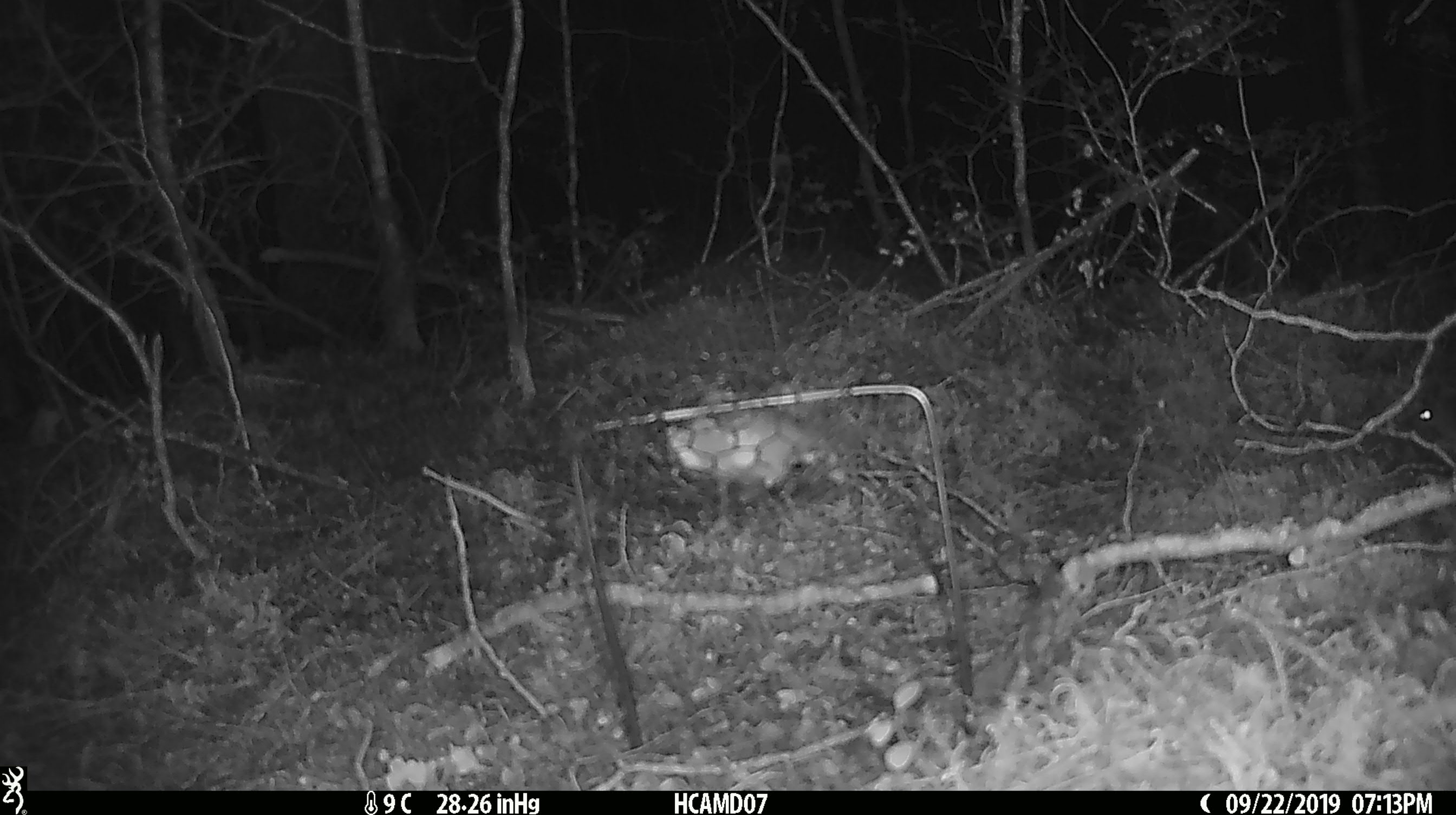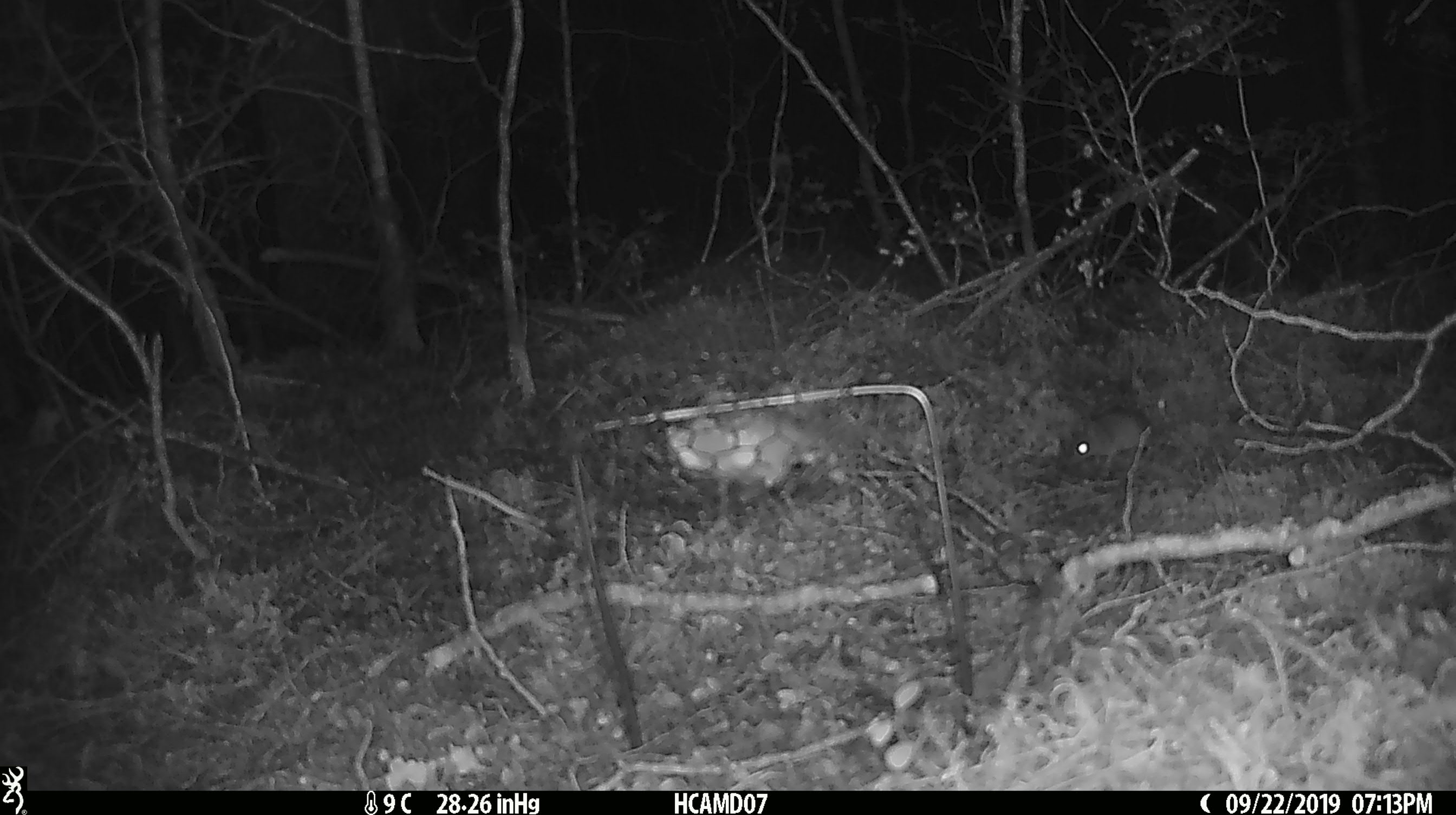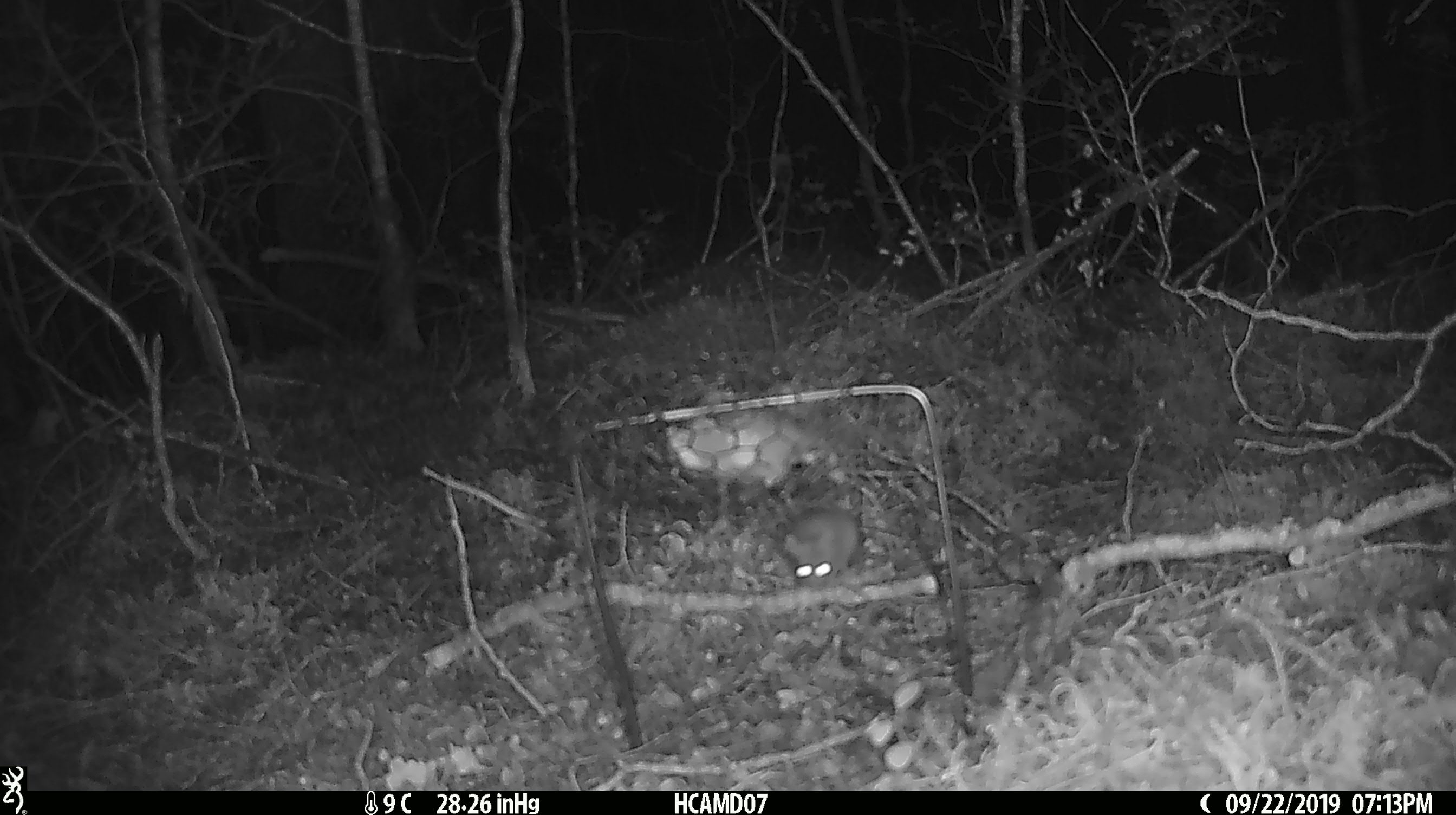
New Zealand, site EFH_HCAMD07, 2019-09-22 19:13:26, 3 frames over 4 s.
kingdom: Animalia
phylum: Chordata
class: Mammalia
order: Rodentia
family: Muridae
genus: Mus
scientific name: Mus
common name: mouse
Mouse (Mus).